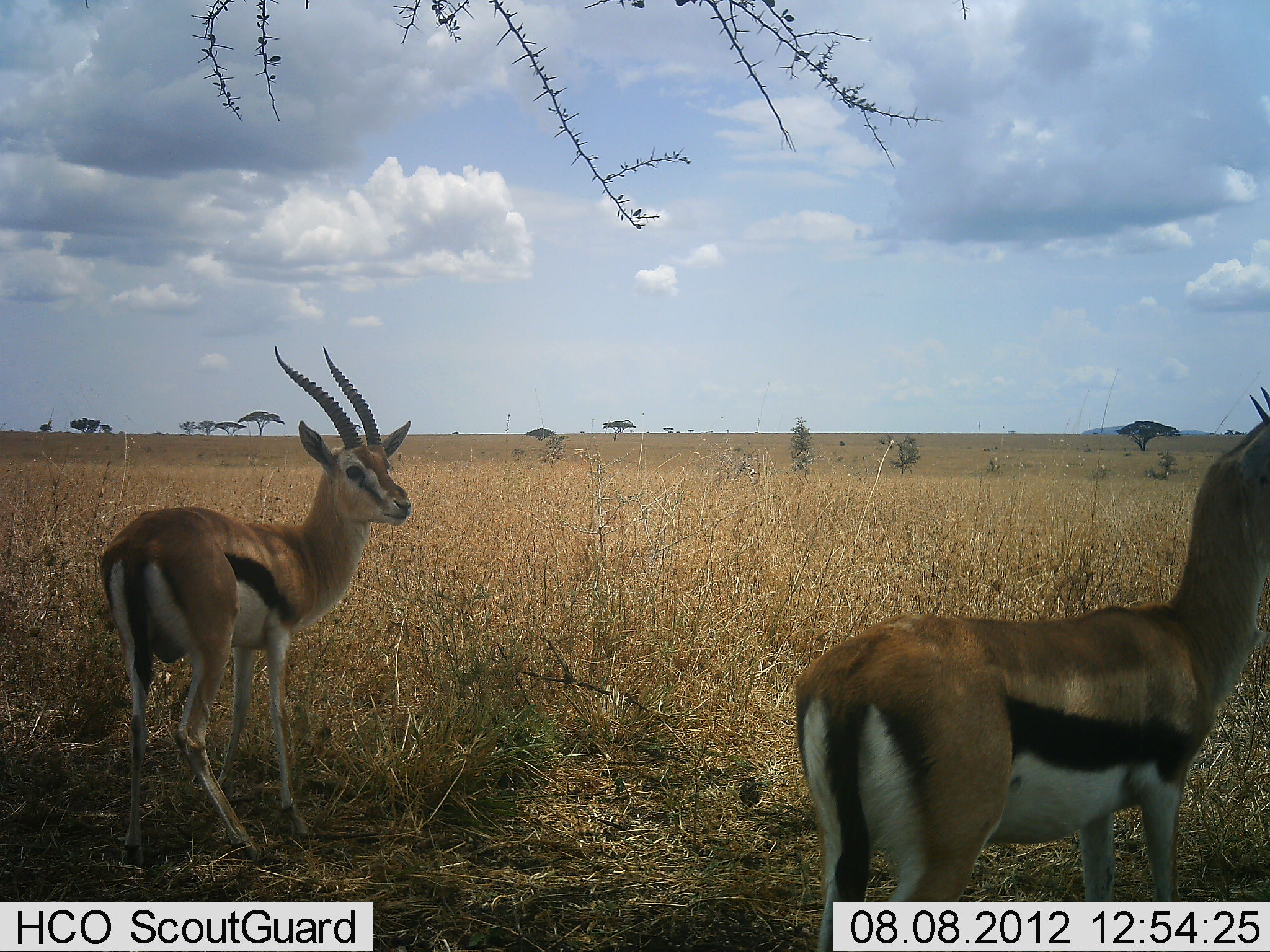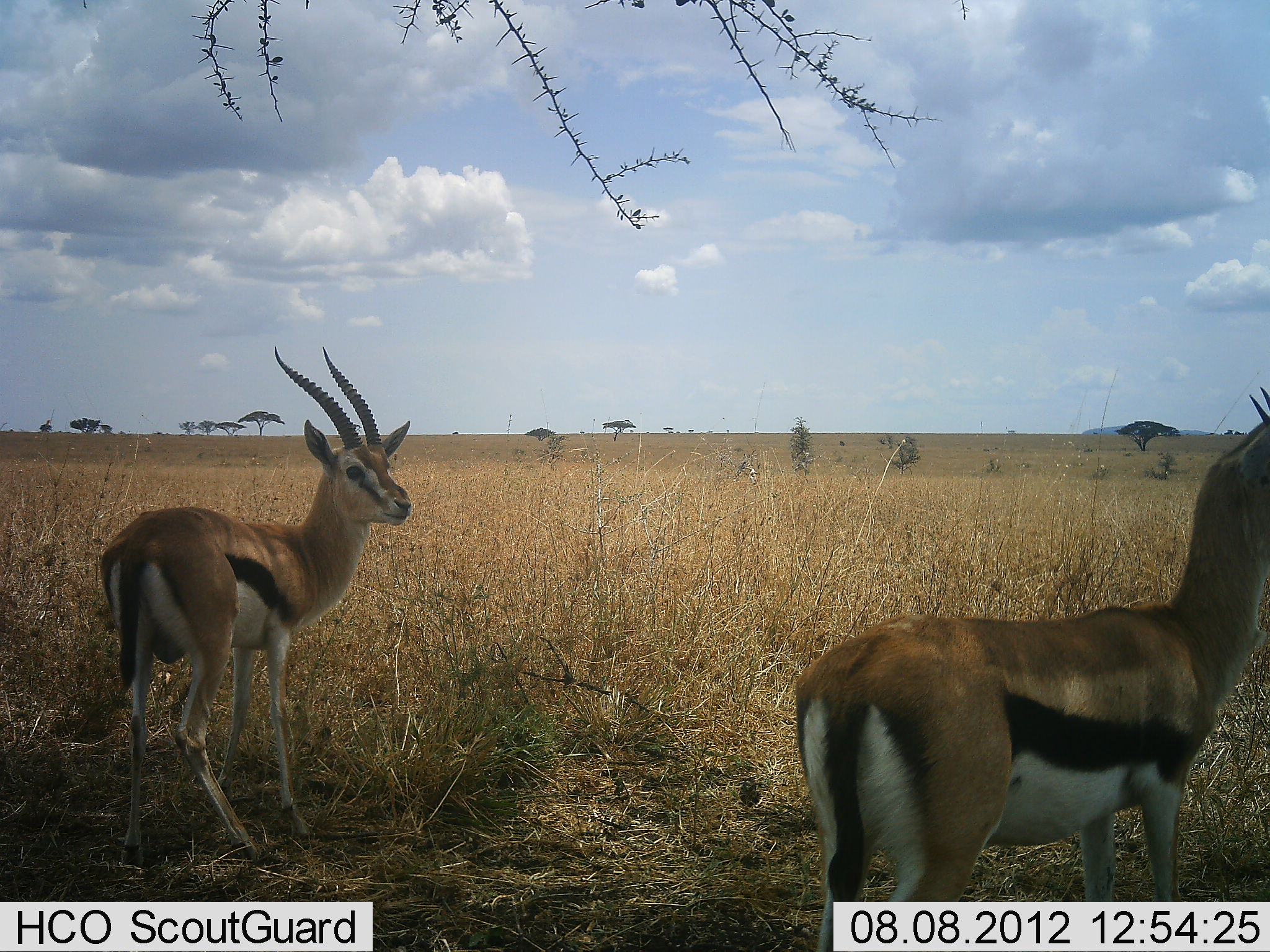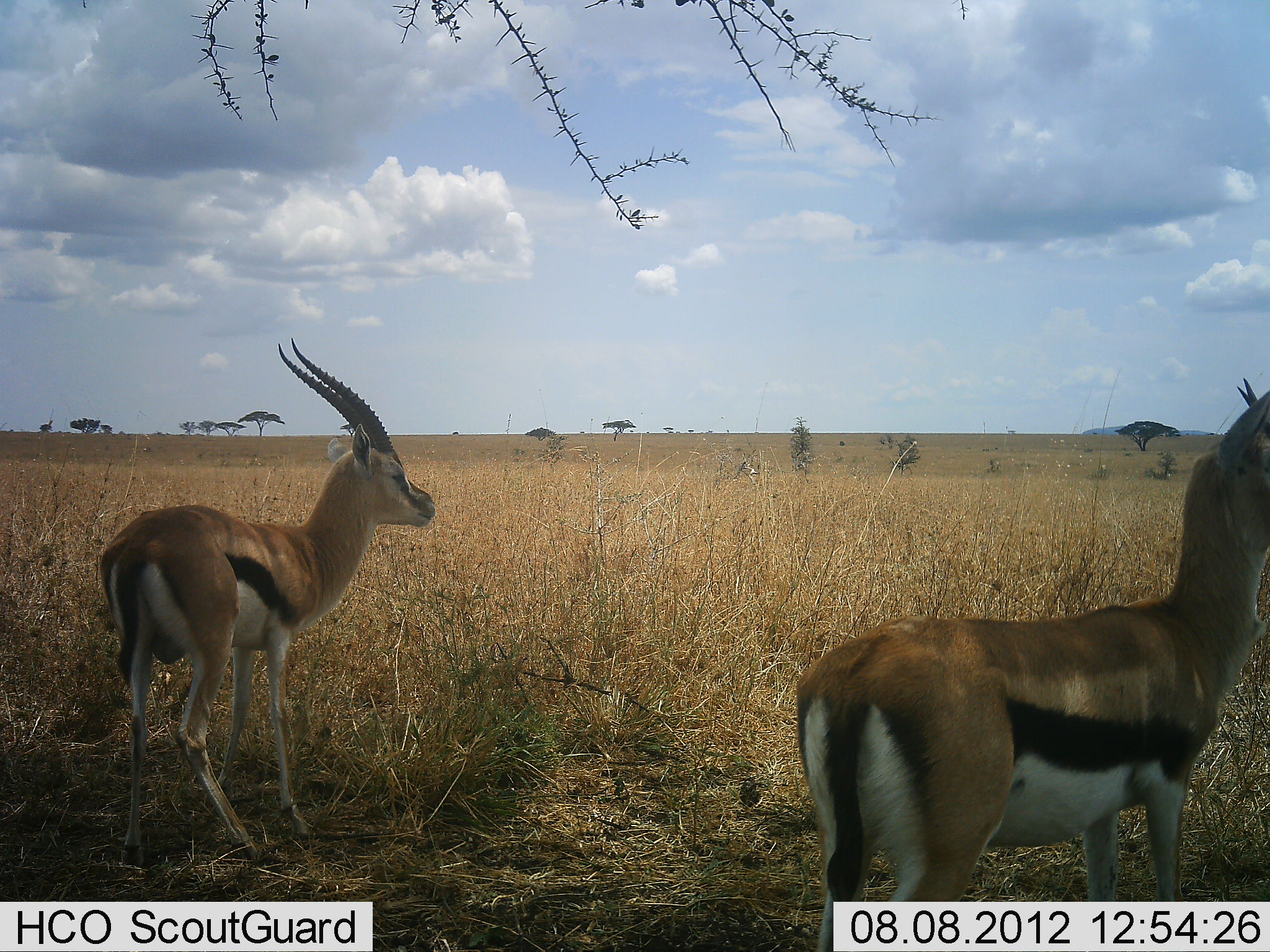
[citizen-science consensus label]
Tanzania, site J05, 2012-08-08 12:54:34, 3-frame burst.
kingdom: Animalia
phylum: Chordata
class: Mammalia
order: Artiodactyla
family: Bovidae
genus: Eudorcas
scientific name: Eudorcas thomsonii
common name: thomson's gazelle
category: gazellethomsons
Gazellethomsons (thomson's gazelle) (Eudorcas thomsonii), count 2. Behavior (volunteer vote fractions): standing 90%, resting 20%, moving 20%, interacting 0%. Young present (vote fraction): 0%. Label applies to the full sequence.